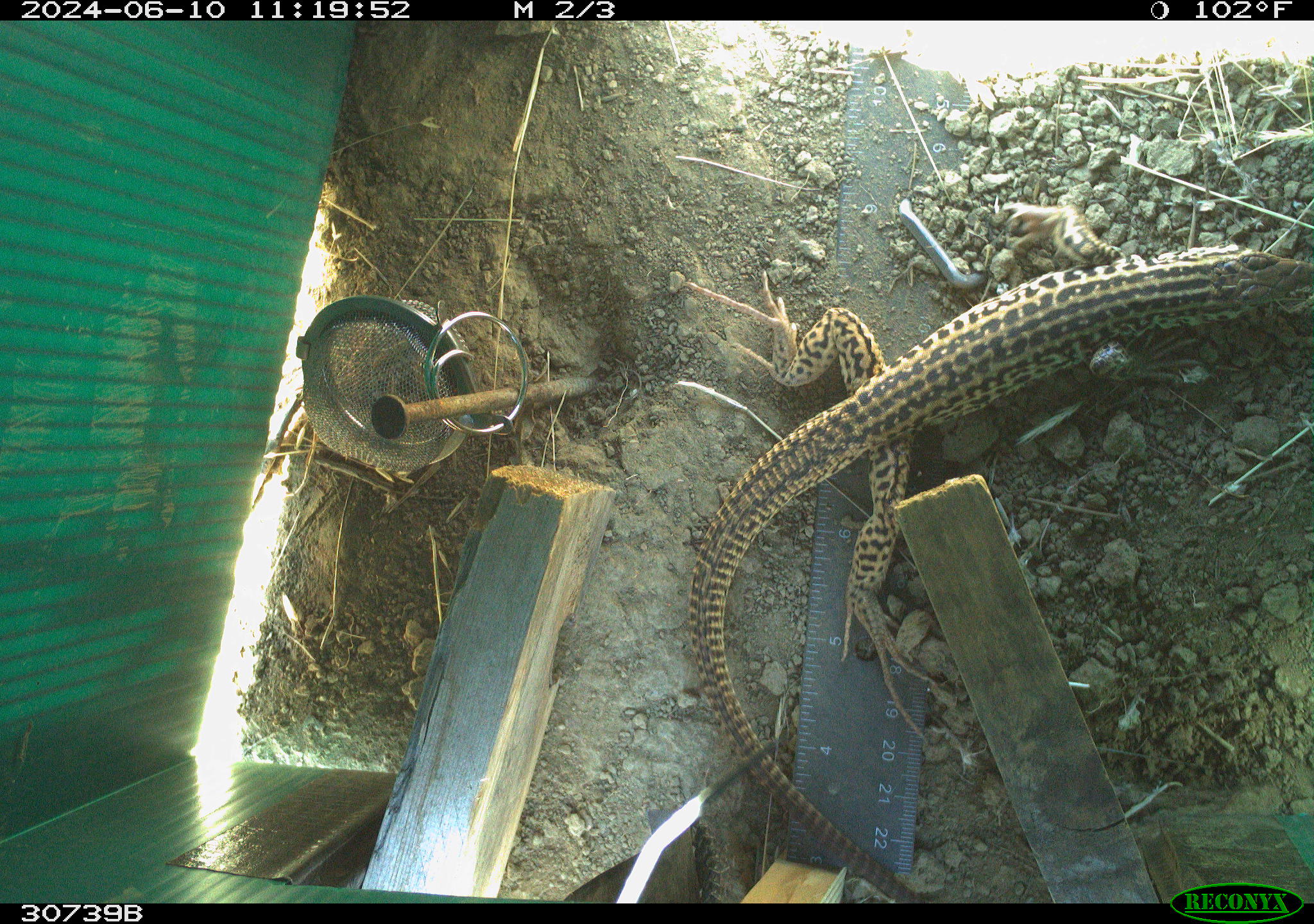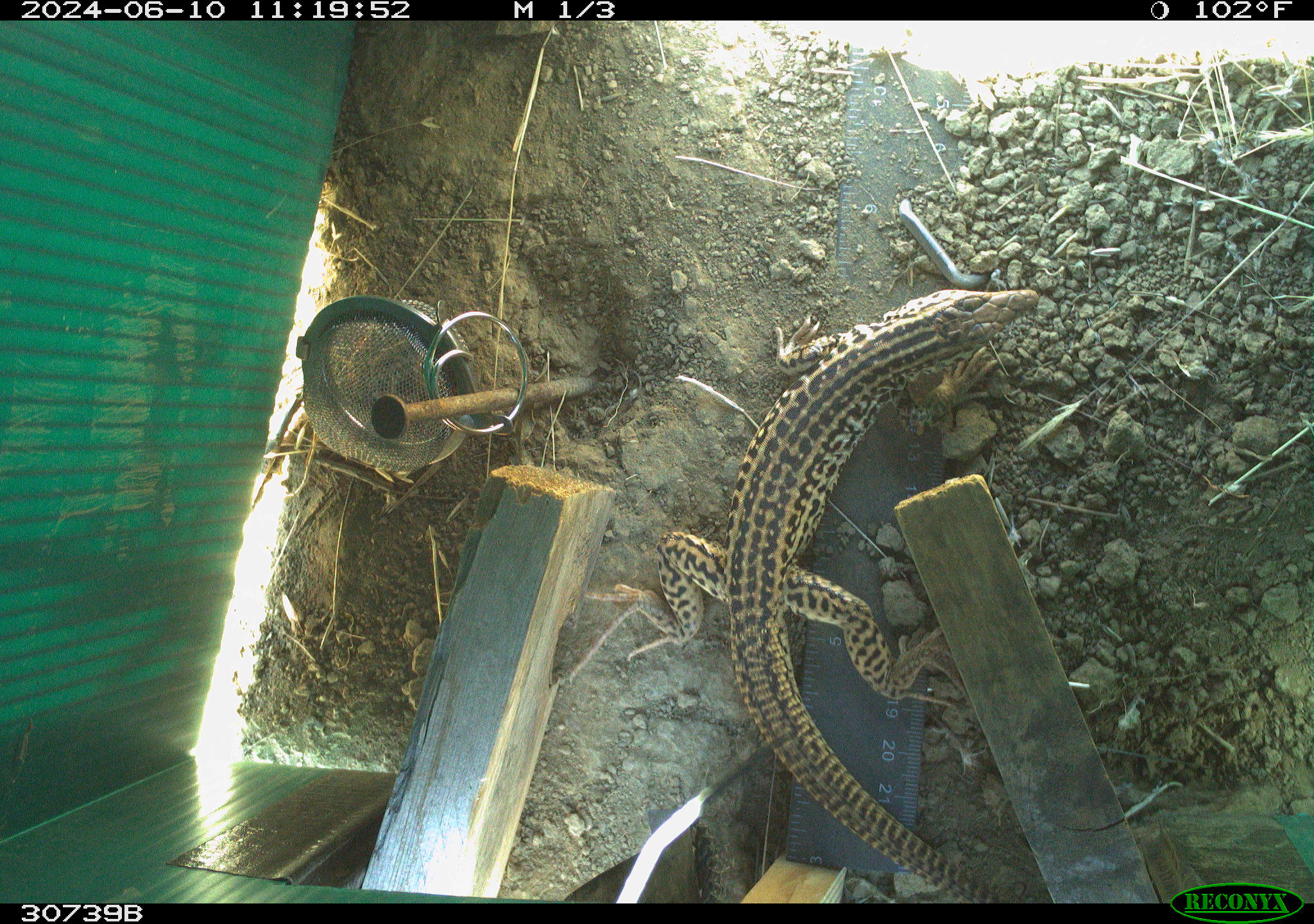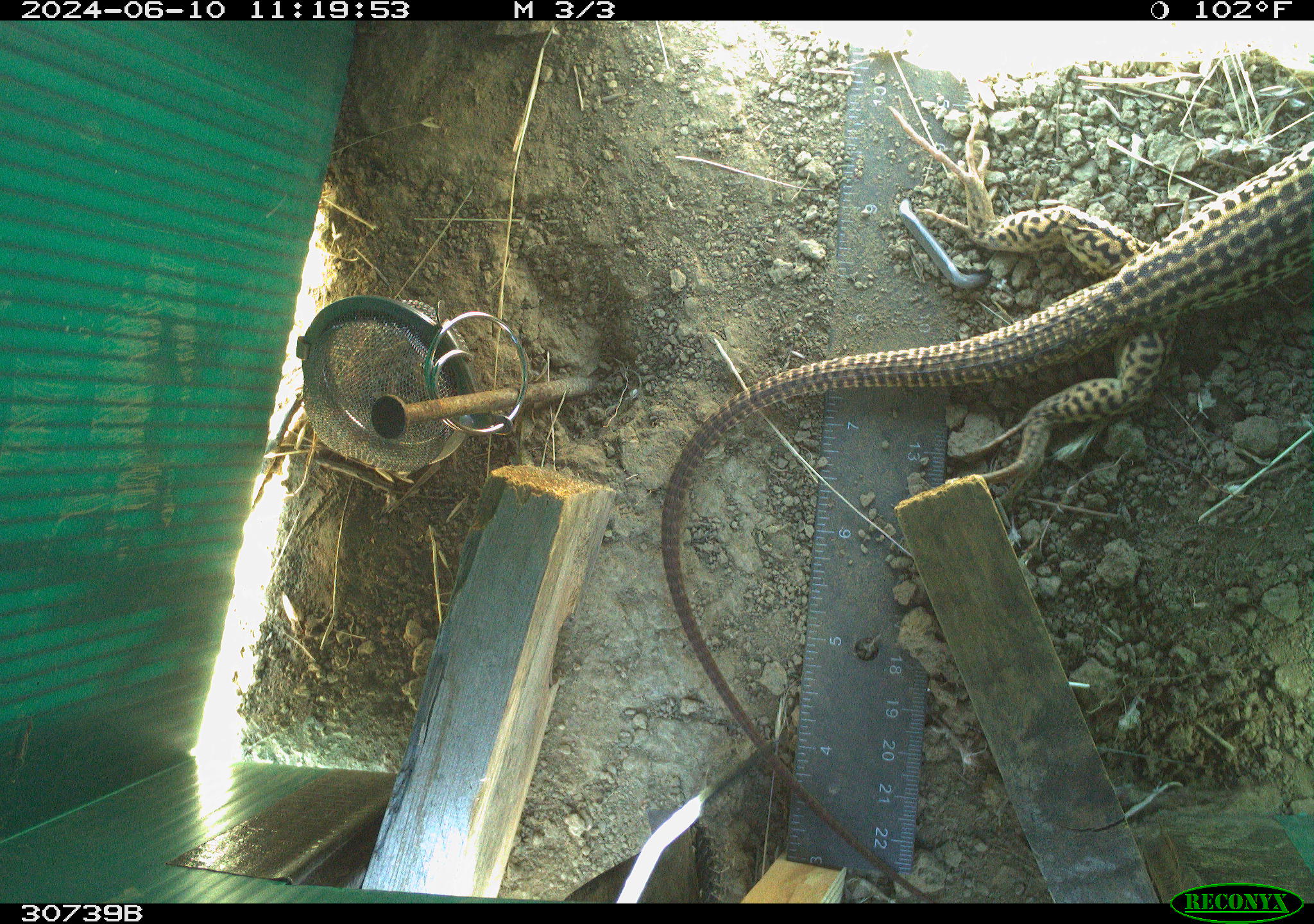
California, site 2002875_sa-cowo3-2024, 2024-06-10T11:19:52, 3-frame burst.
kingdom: Animalia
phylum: Chordata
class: Reptilia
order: Squamata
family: Phrynosomatidae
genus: Sceloporus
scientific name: Sceloporus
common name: spiny lizards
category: sceloporus species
Sceloporus species (spiny lizards) (Sceloporus).